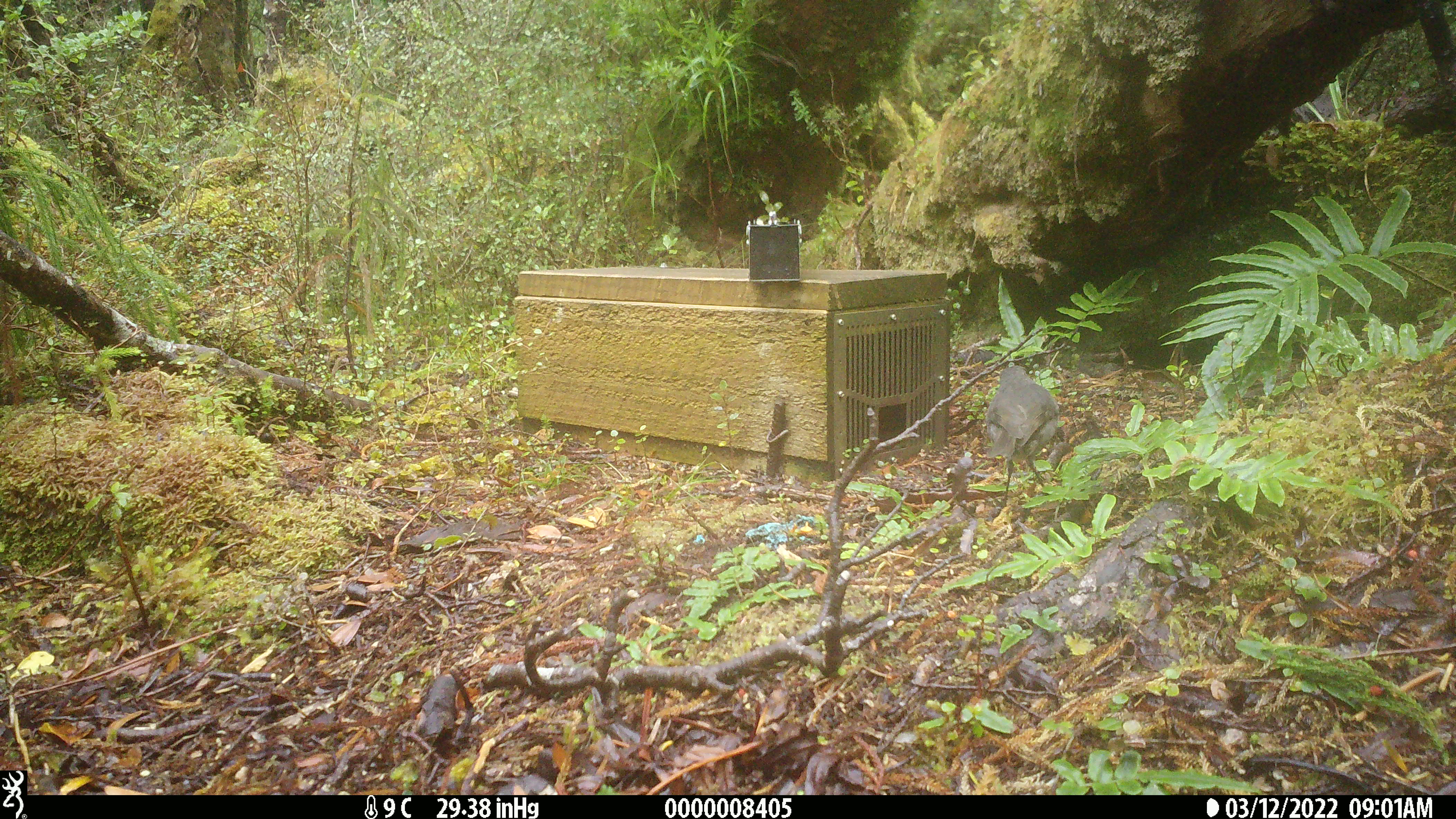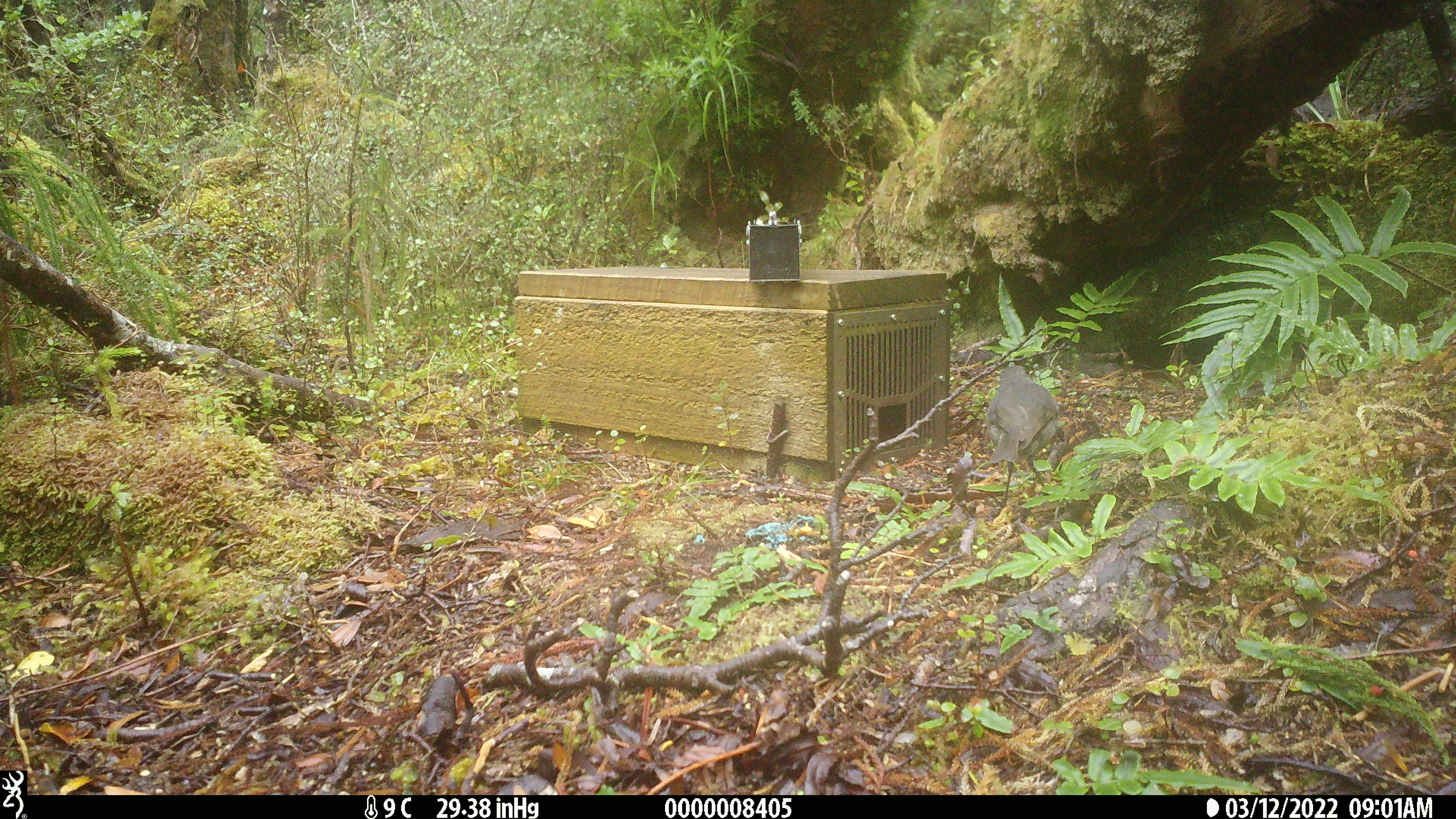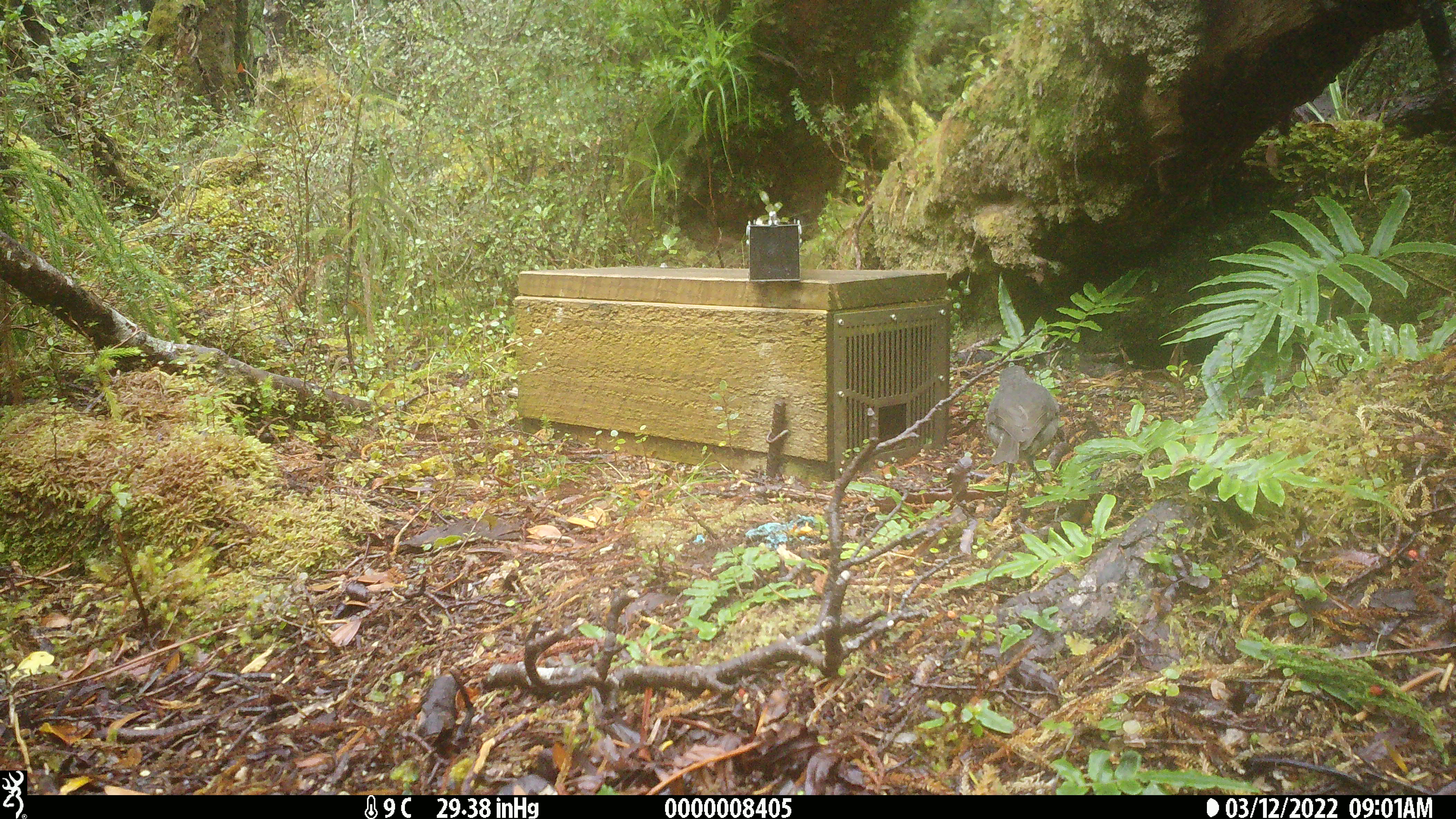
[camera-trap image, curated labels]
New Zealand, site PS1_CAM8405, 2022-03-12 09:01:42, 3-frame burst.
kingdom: Animalia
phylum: Chordata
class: Aves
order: Passeriformes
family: Petroicidae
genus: Petroica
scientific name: Petroica australis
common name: new zealand robin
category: robin